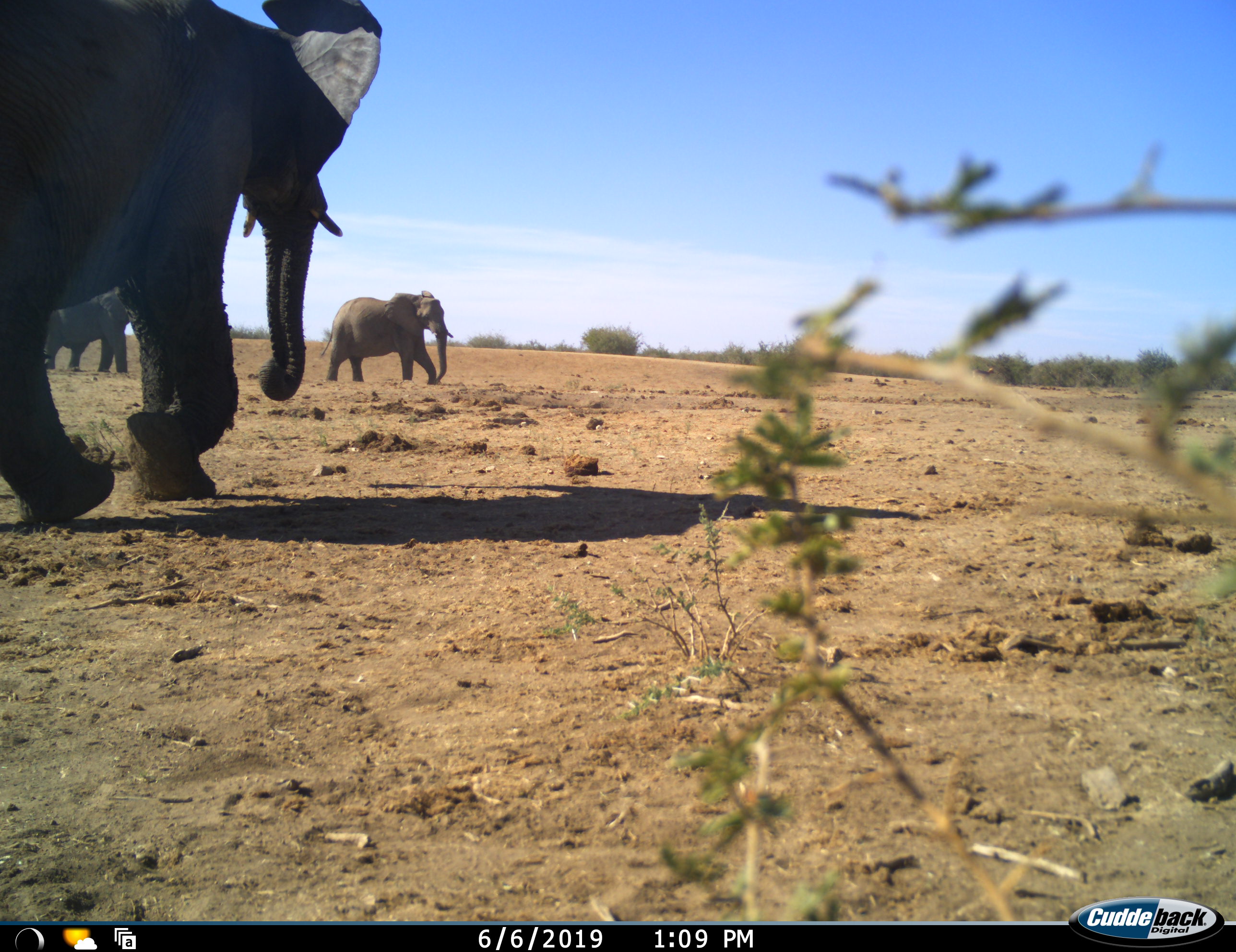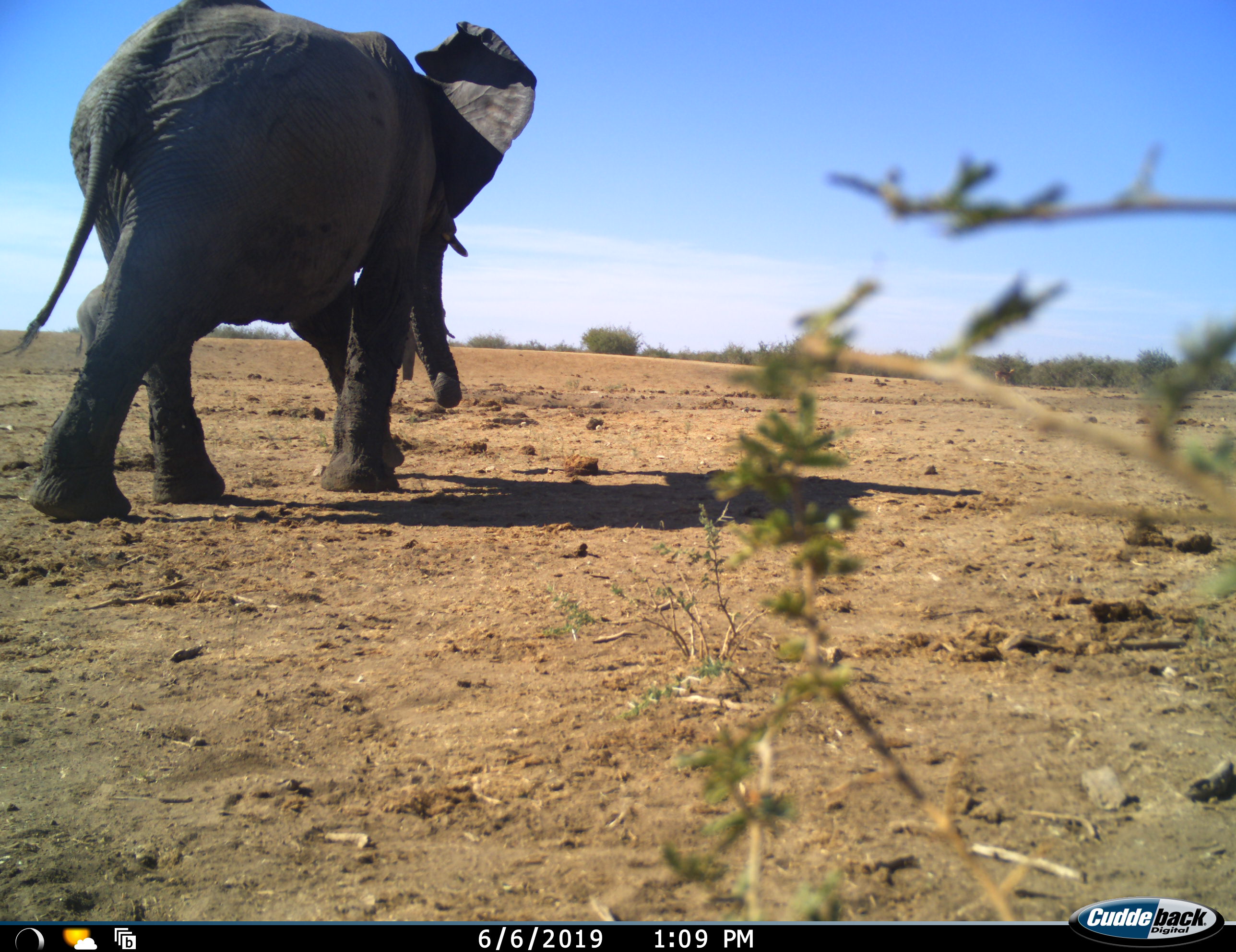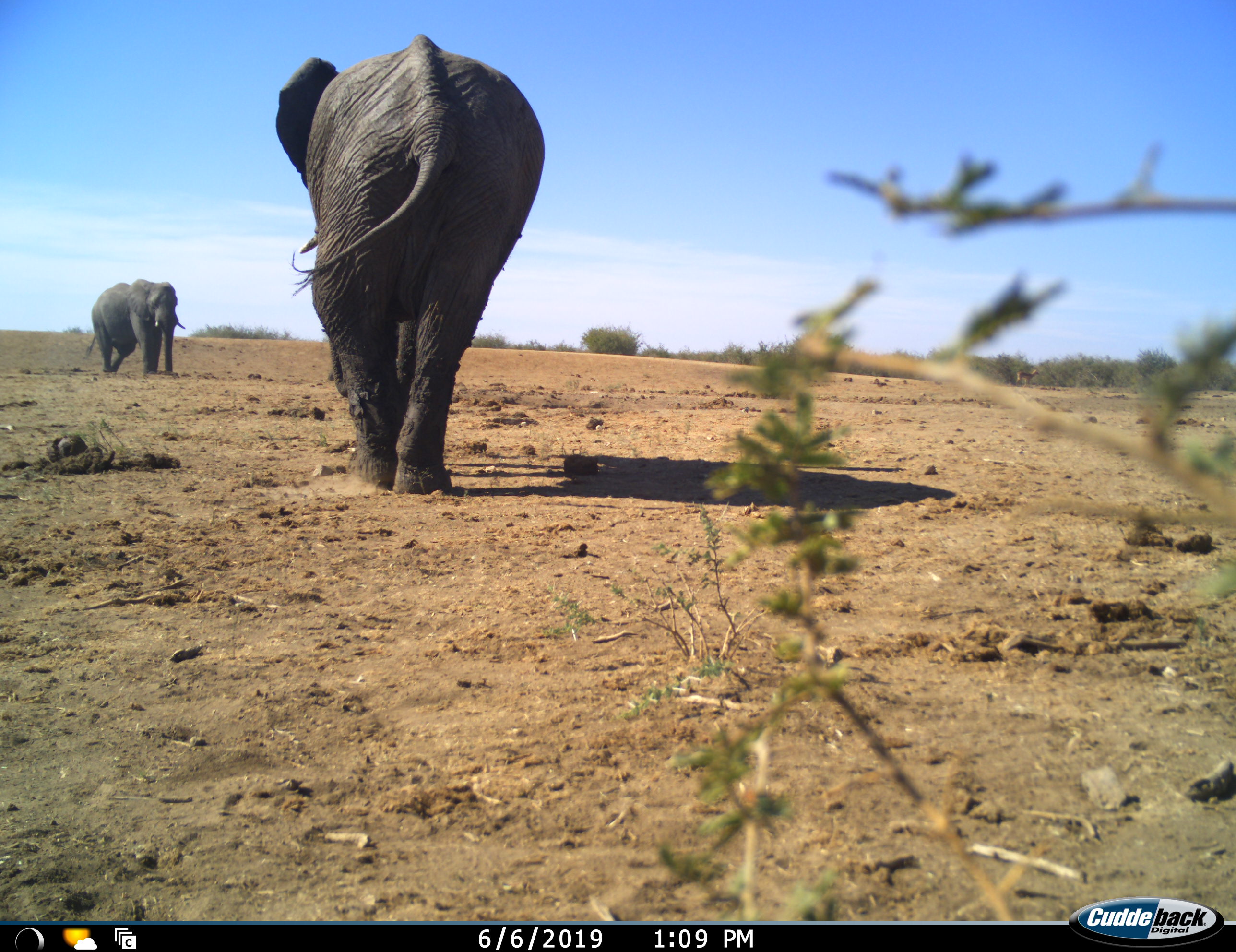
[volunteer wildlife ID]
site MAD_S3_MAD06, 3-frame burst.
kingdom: Animalia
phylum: Chordata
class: Mammalia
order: Proboscidea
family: Elephantidae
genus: Loxodonta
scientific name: Loxodonta africana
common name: african bush elephant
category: elephant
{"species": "elephant (african bush elephant) (Loxodonta africana)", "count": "3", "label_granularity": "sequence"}